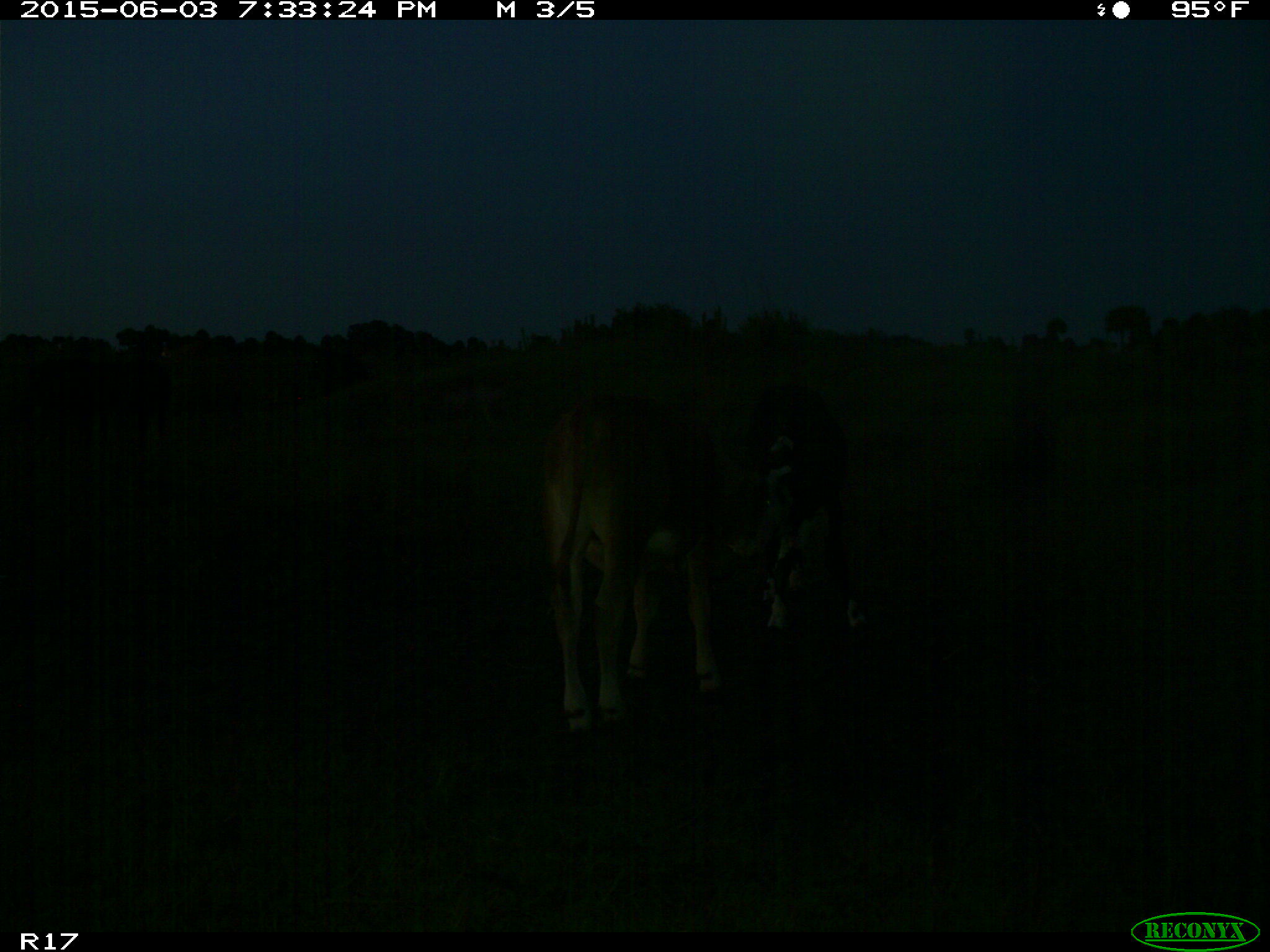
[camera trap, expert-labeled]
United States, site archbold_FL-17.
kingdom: Animalia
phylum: Chordata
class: Mammalia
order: Artiodactyla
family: Bovidae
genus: Bos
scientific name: Bos taurus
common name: domestic cow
Bos taurus (domestic cow).